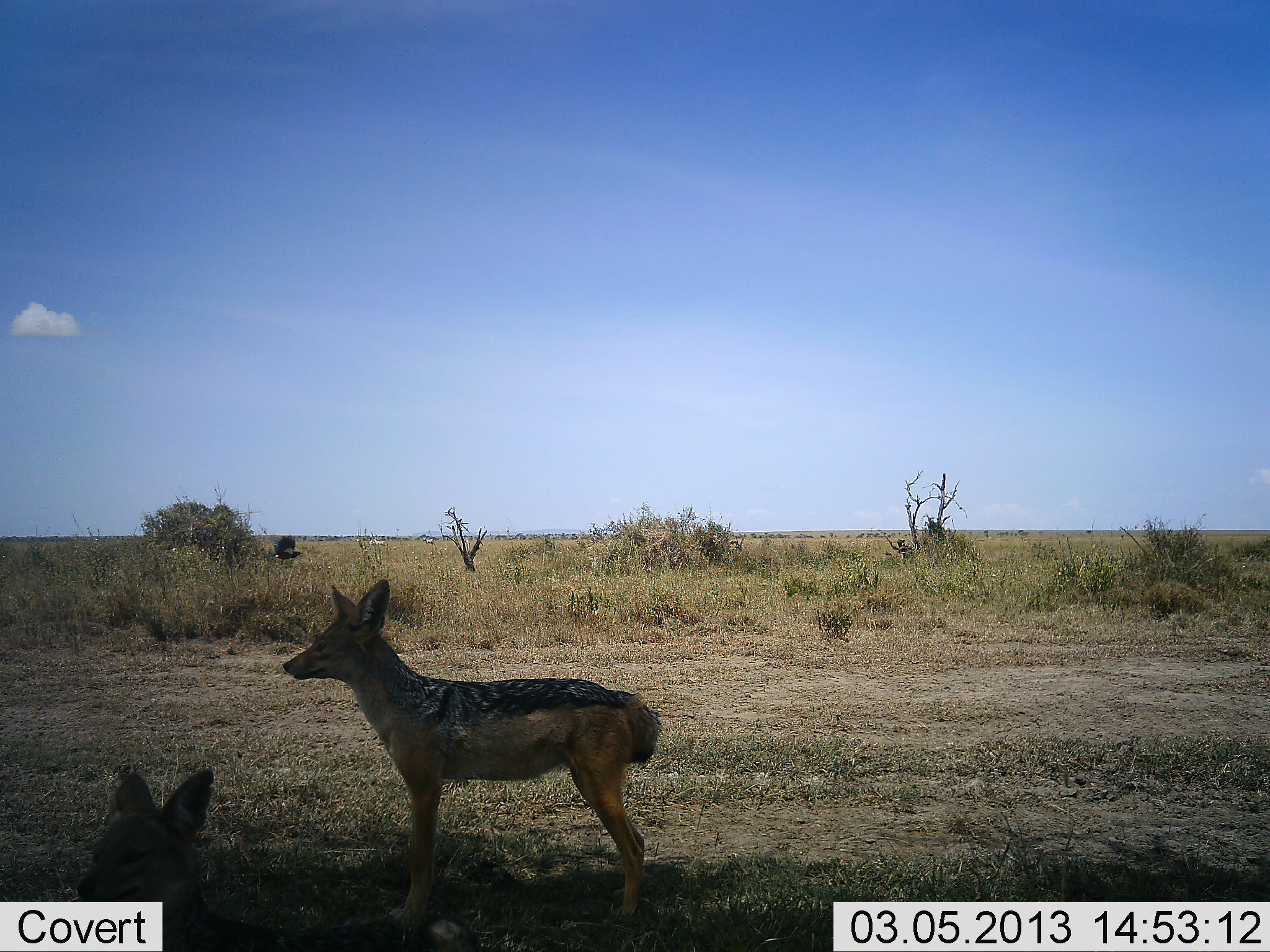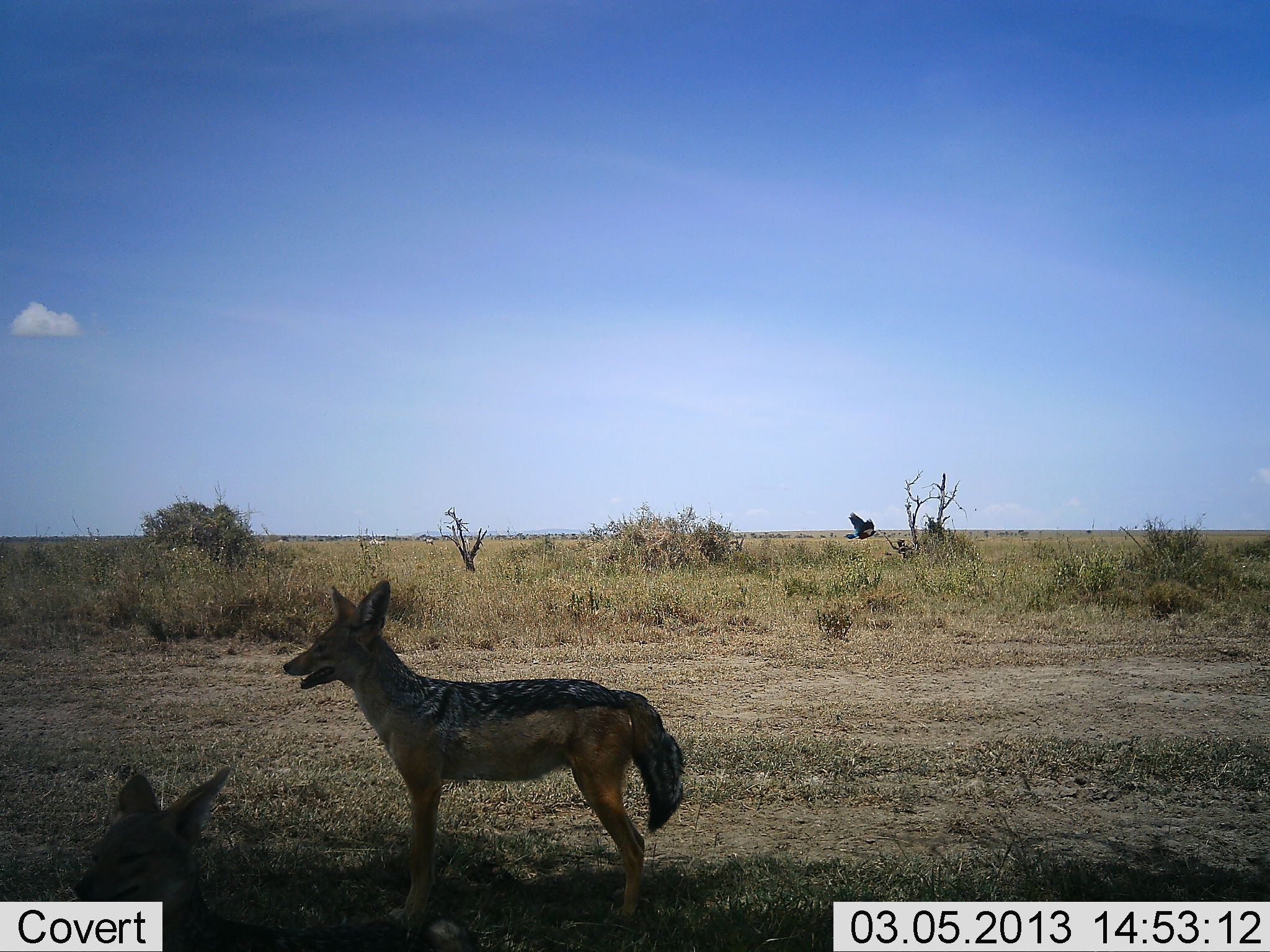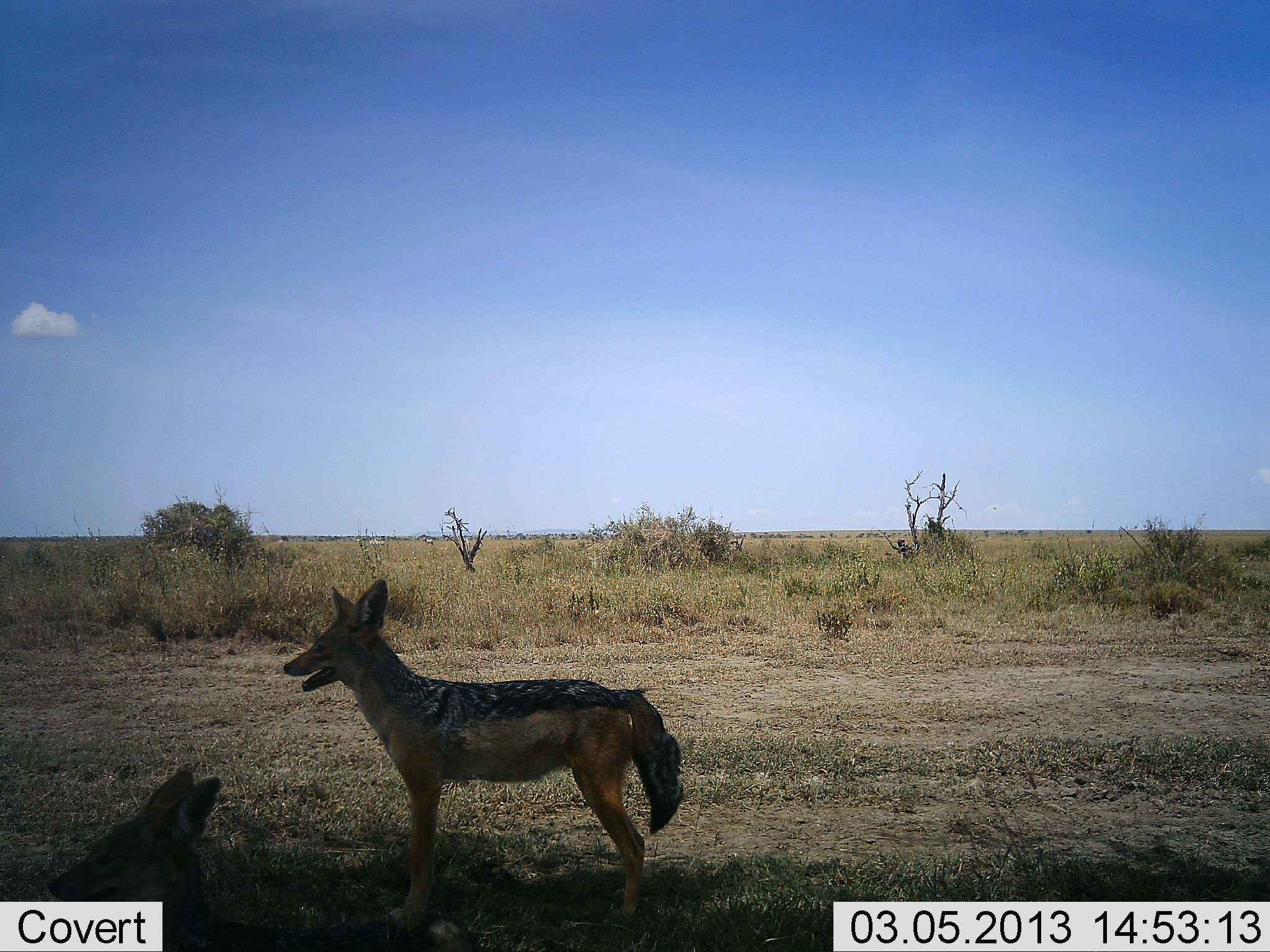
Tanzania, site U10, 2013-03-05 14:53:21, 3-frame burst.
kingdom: Animalia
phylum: Chordata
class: Mammalia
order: Carnivora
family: Canidae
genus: Lupulella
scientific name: Lupulella mesomelas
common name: black-backed jackal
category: jackal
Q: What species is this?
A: Jackal (black-backed jackal) (Lupulella mesomelas).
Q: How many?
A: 2.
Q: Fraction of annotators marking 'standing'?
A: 93%.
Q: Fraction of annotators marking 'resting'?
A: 62%.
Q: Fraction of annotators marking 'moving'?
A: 0%.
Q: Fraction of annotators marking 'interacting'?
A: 3%.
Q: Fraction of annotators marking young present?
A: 0%.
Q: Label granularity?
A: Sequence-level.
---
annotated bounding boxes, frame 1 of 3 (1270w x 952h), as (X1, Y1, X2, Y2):
animal: (280, 572, 668, 936); (66, 763, 483, 951); (260, 535, 303, 560)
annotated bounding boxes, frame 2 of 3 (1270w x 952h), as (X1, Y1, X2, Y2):
animal: (277, 573, 700, 931); (70, 762, 483, 952); (842, 510, 880, 541)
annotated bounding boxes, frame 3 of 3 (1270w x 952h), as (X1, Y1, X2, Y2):
animal: (282, 573, 686, 930); (43, 766, 299, 952)